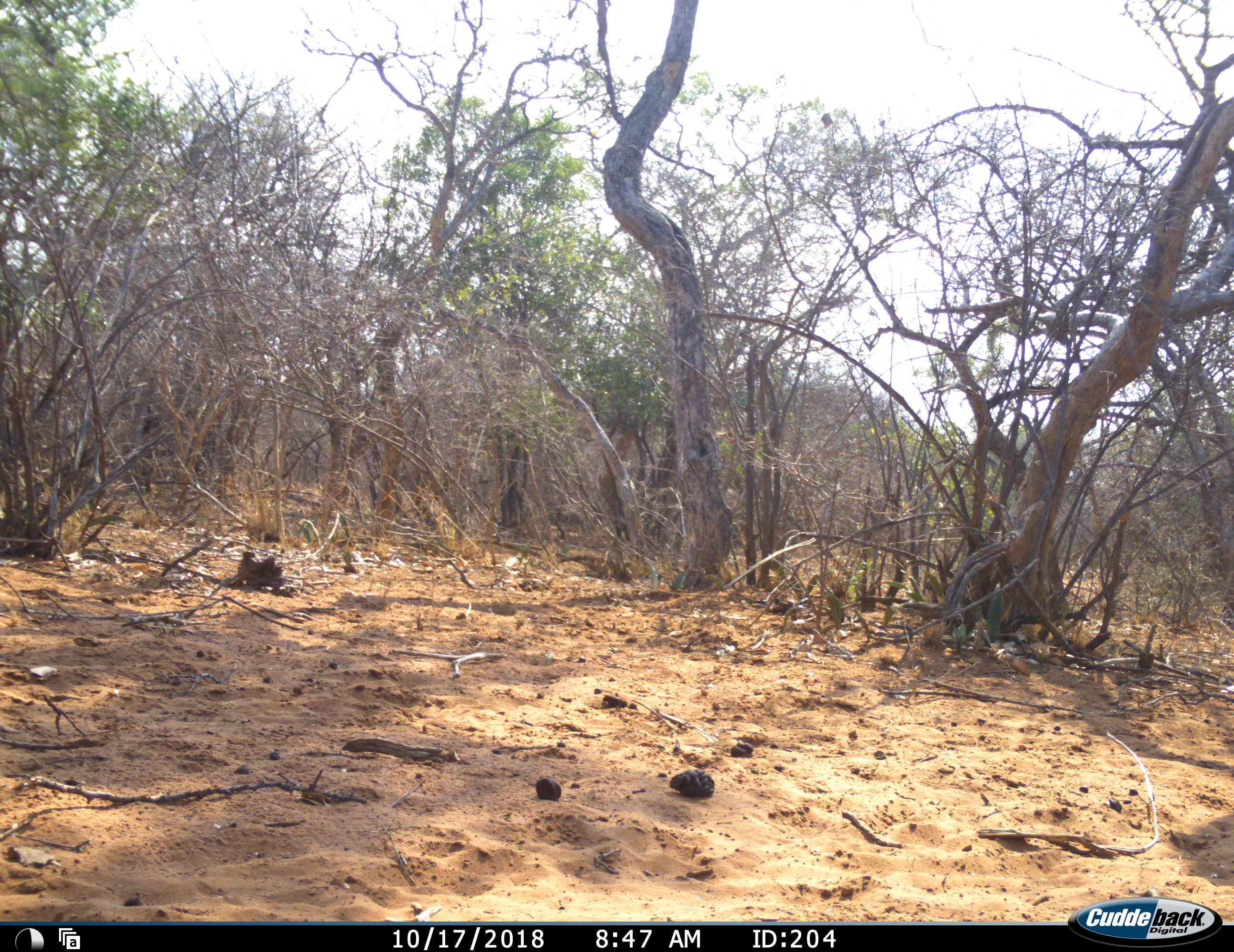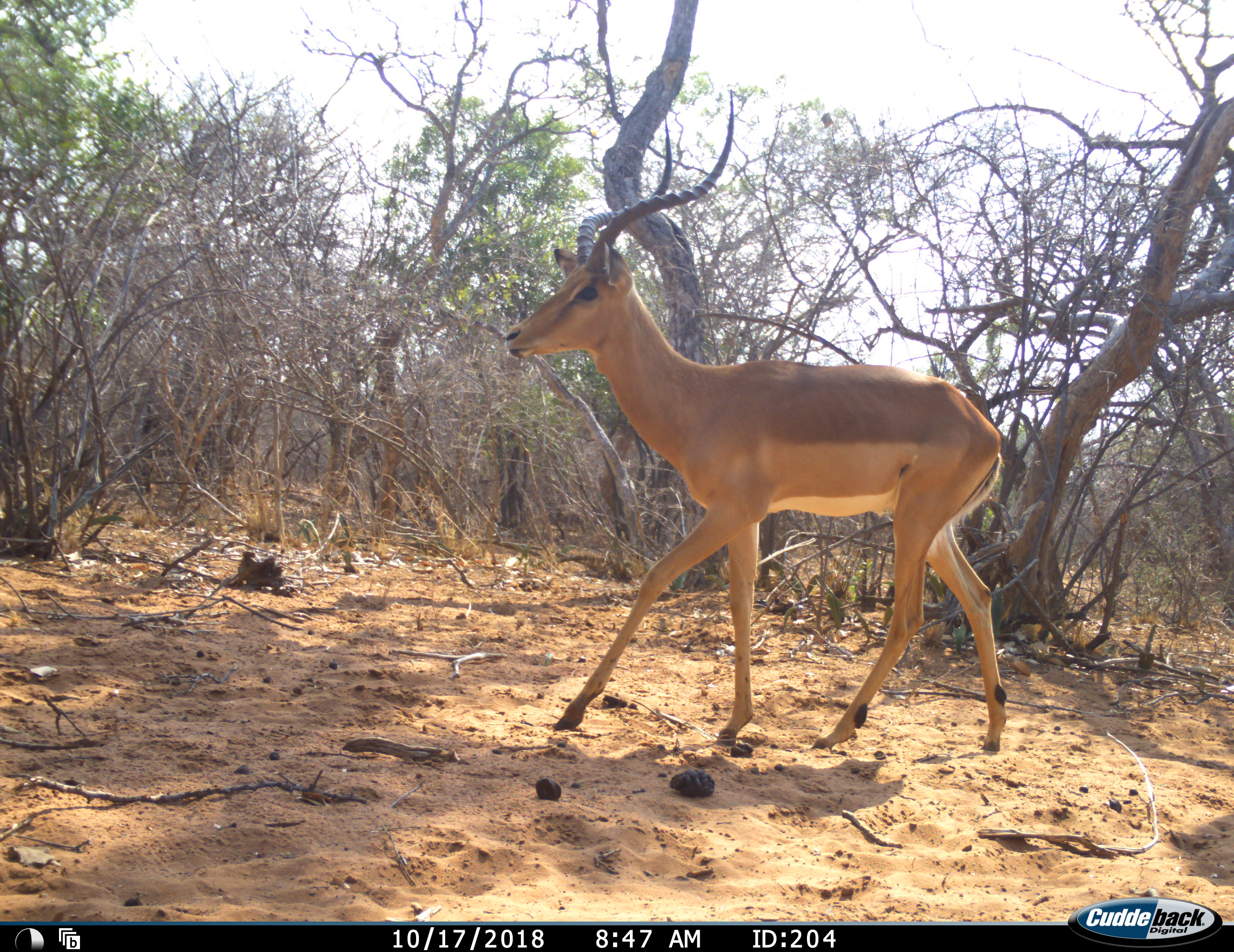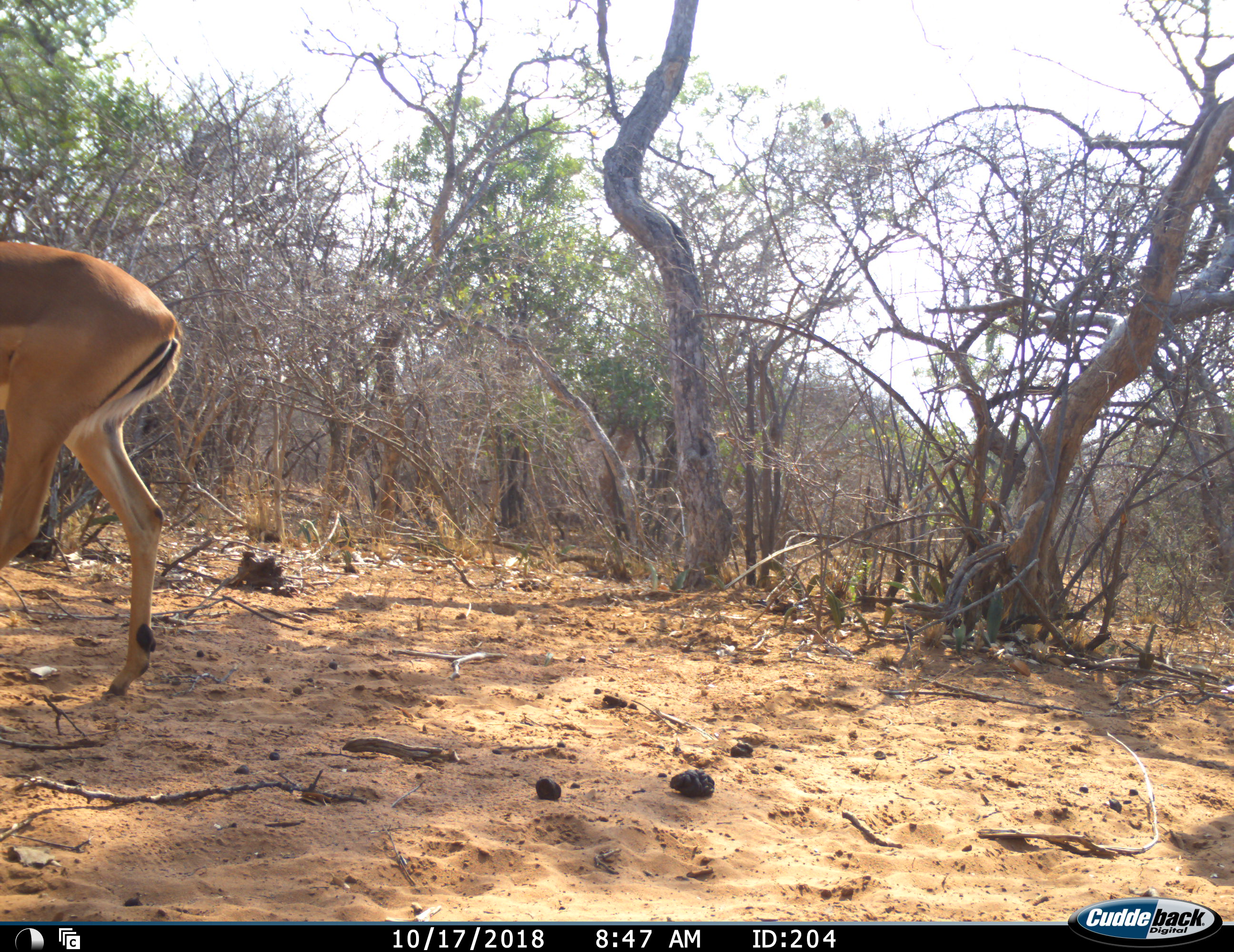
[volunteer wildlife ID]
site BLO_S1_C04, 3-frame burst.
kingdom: Animalia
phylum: Chordata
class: Mammalia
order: Artiodactyla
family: Bovidae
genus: Aepyceros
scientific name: Aepyceros melampus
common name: impala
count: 1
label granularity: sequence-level